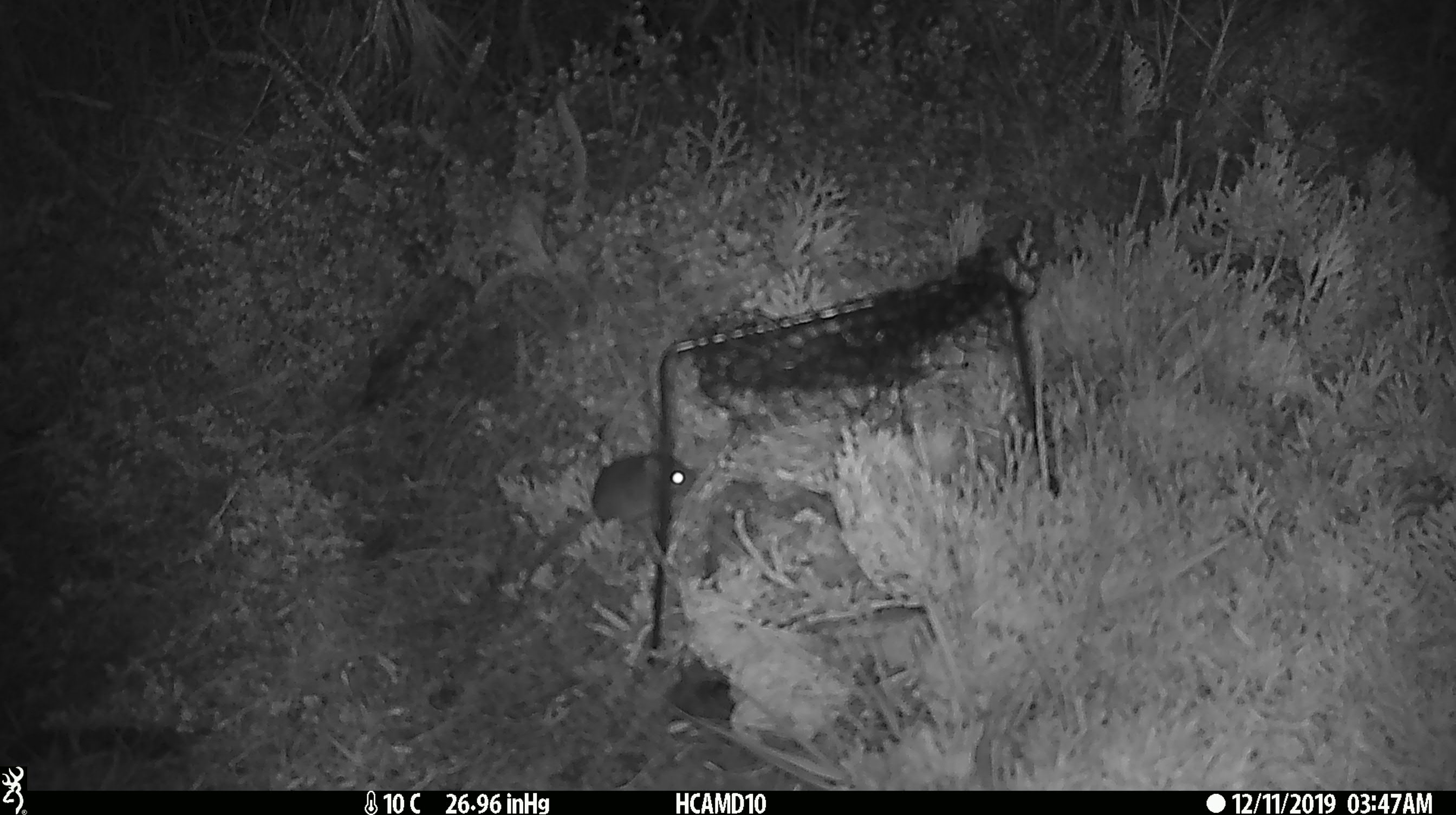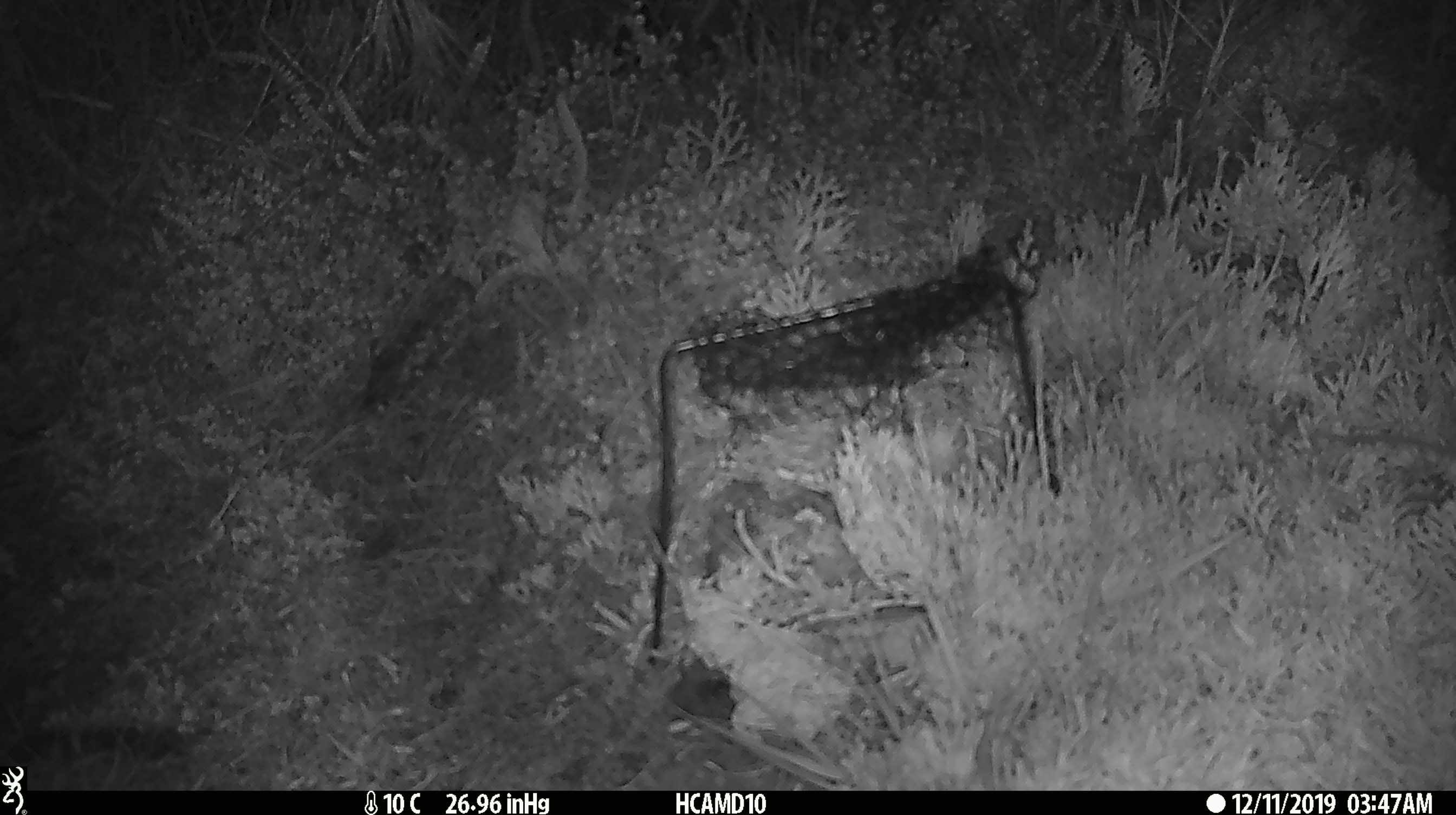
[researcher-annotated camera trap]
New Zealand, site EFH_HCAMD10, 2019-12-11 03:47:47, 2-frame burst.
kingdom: Animalia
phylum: Chordata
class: Mammalia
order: Rodentia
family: Muridae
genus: Mus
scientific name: Mus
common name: mouse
Mouse (Mus).